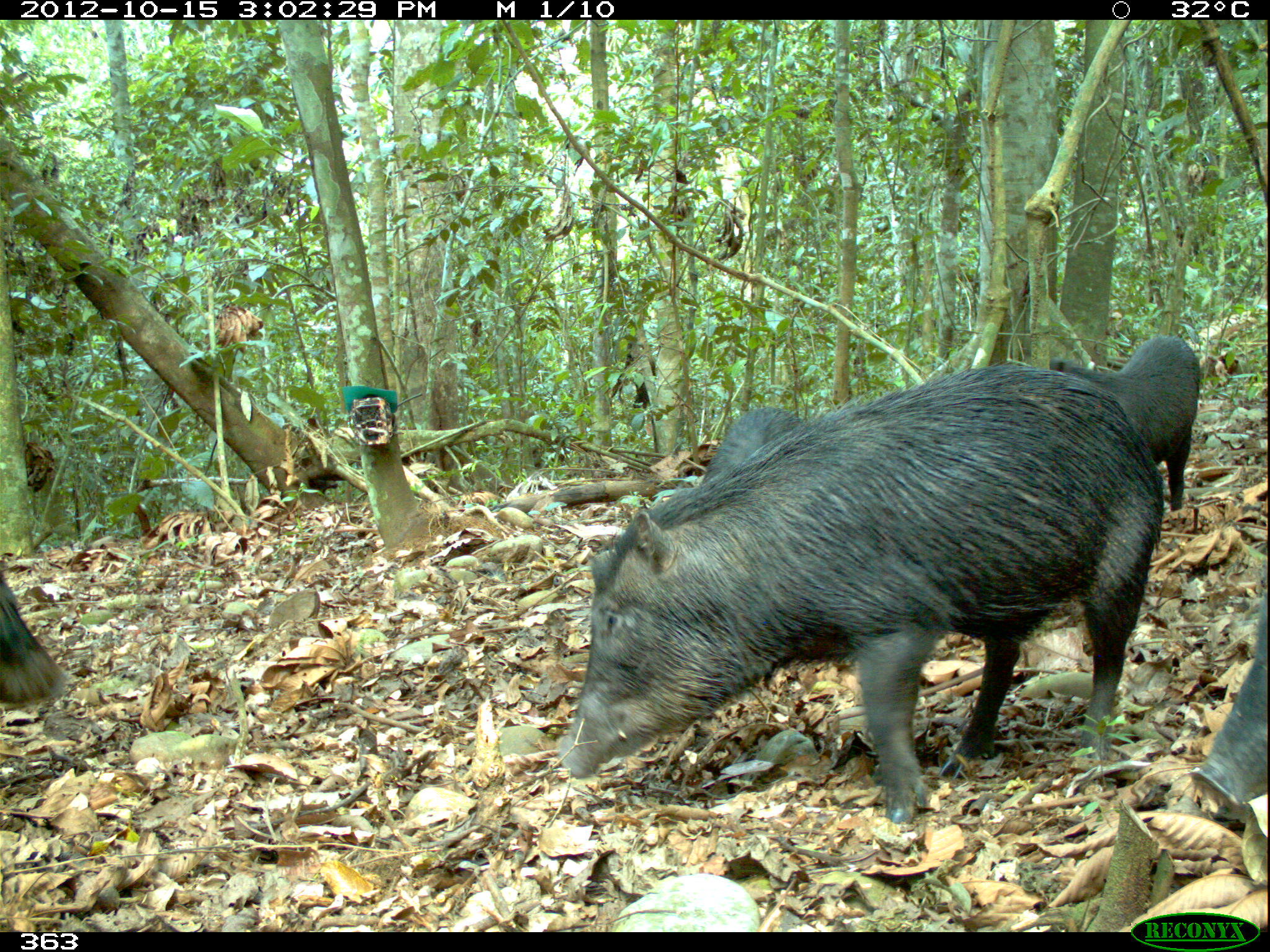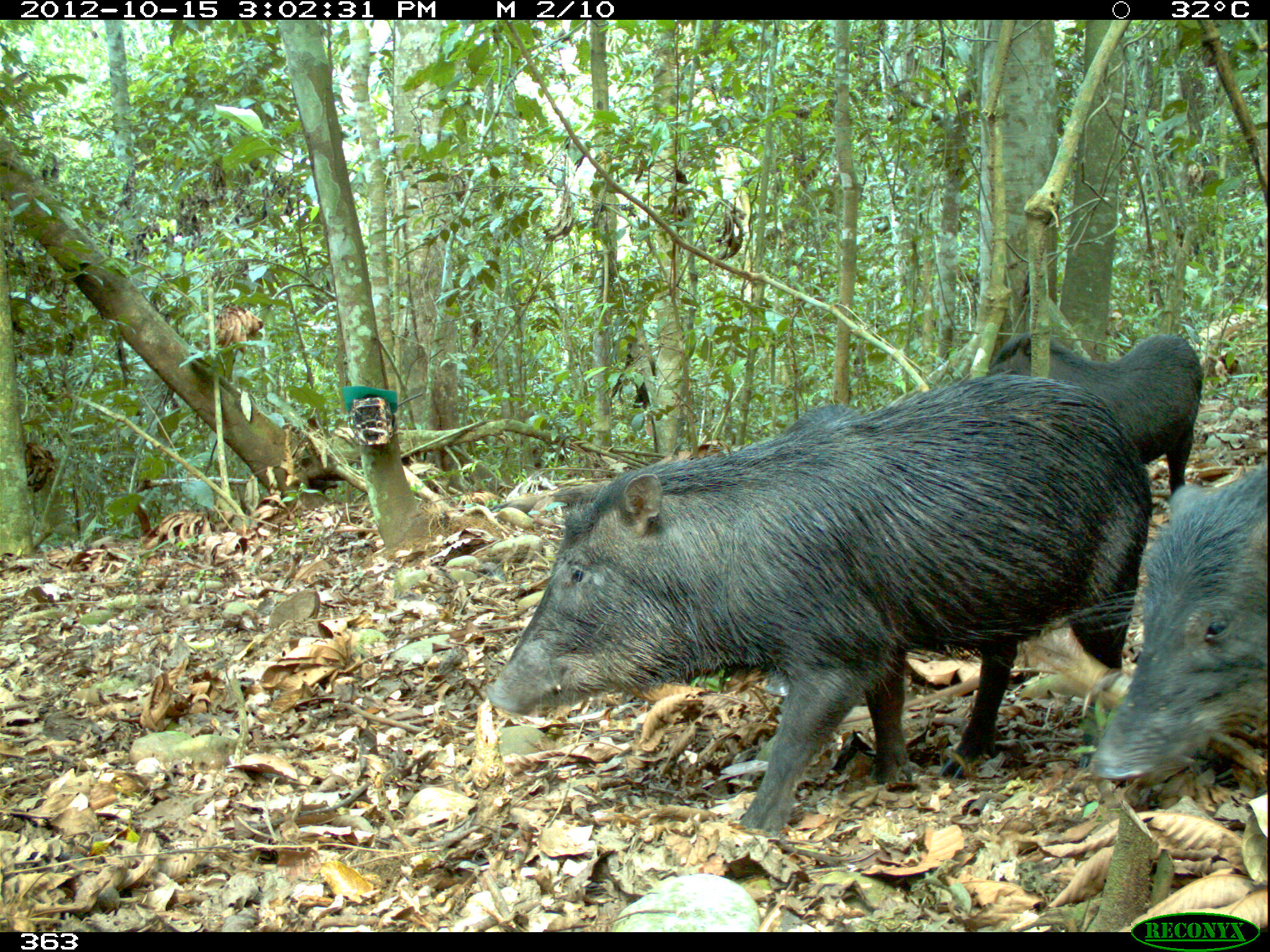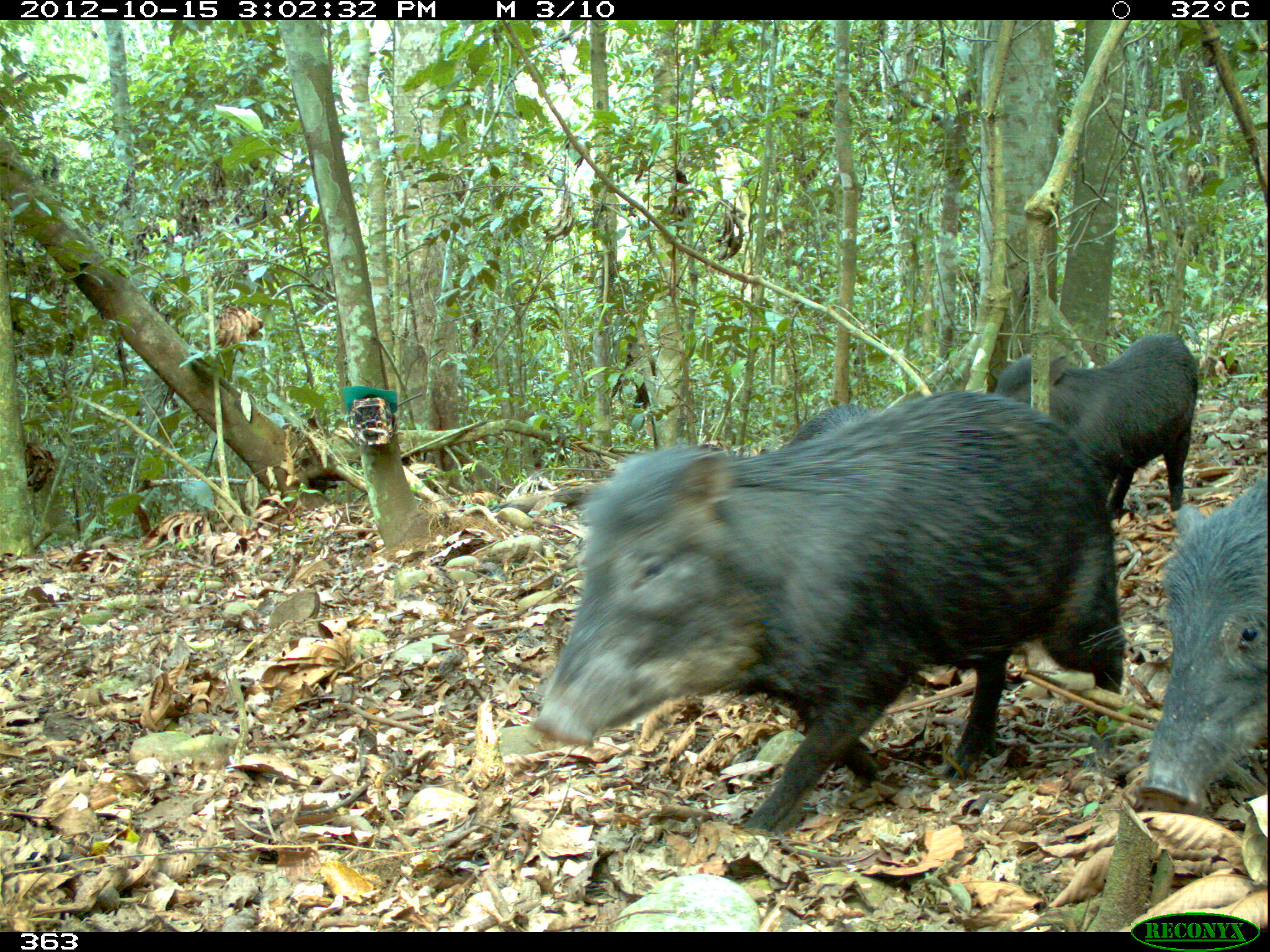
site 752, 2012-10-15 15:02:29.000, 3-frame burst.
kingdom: Animalia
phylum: Chordata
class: Mammalia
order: Artiodactyla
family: Tayassuidae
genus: Tayassu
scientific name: Tayassu pecari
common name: white-lipped peccary